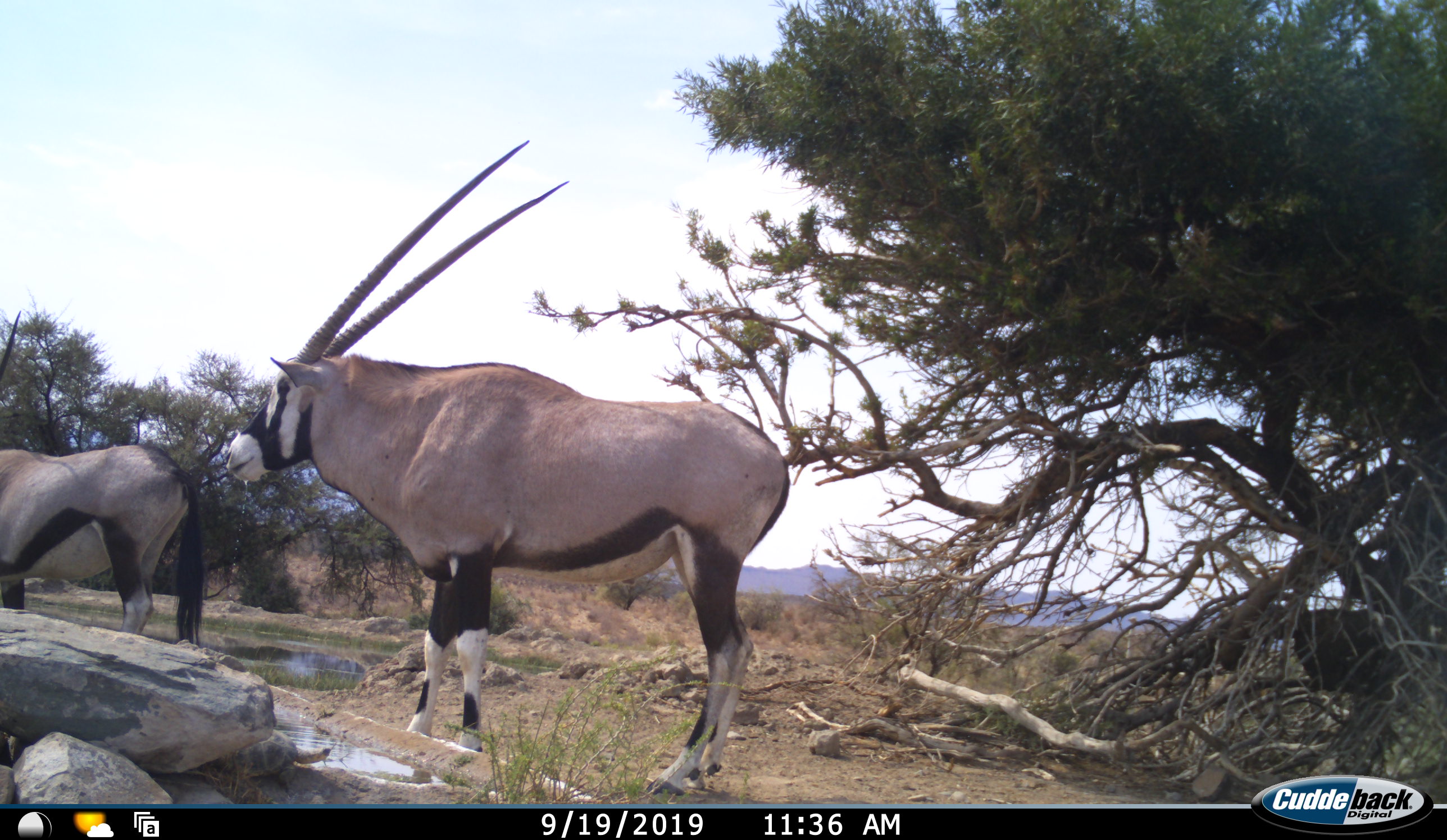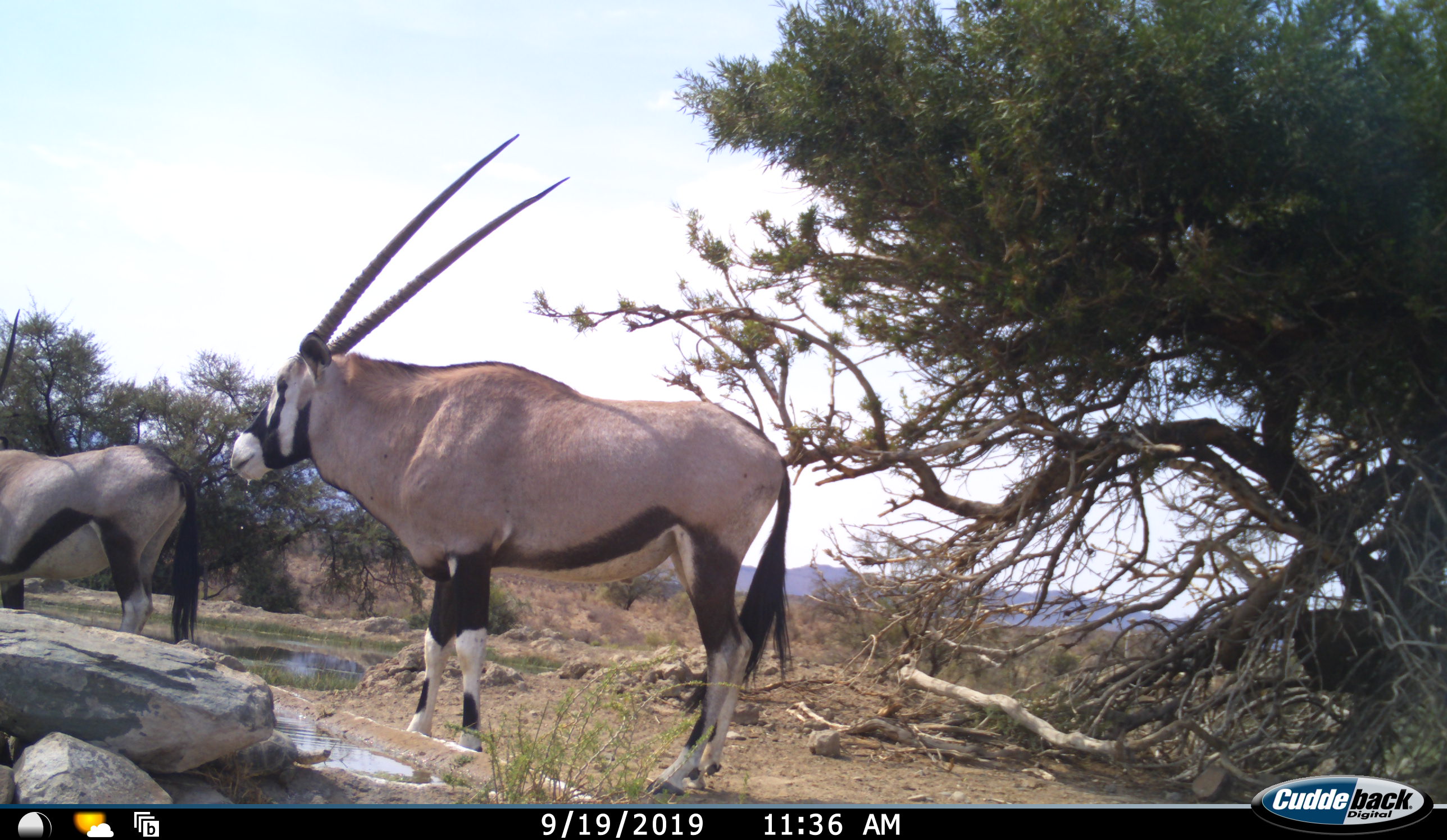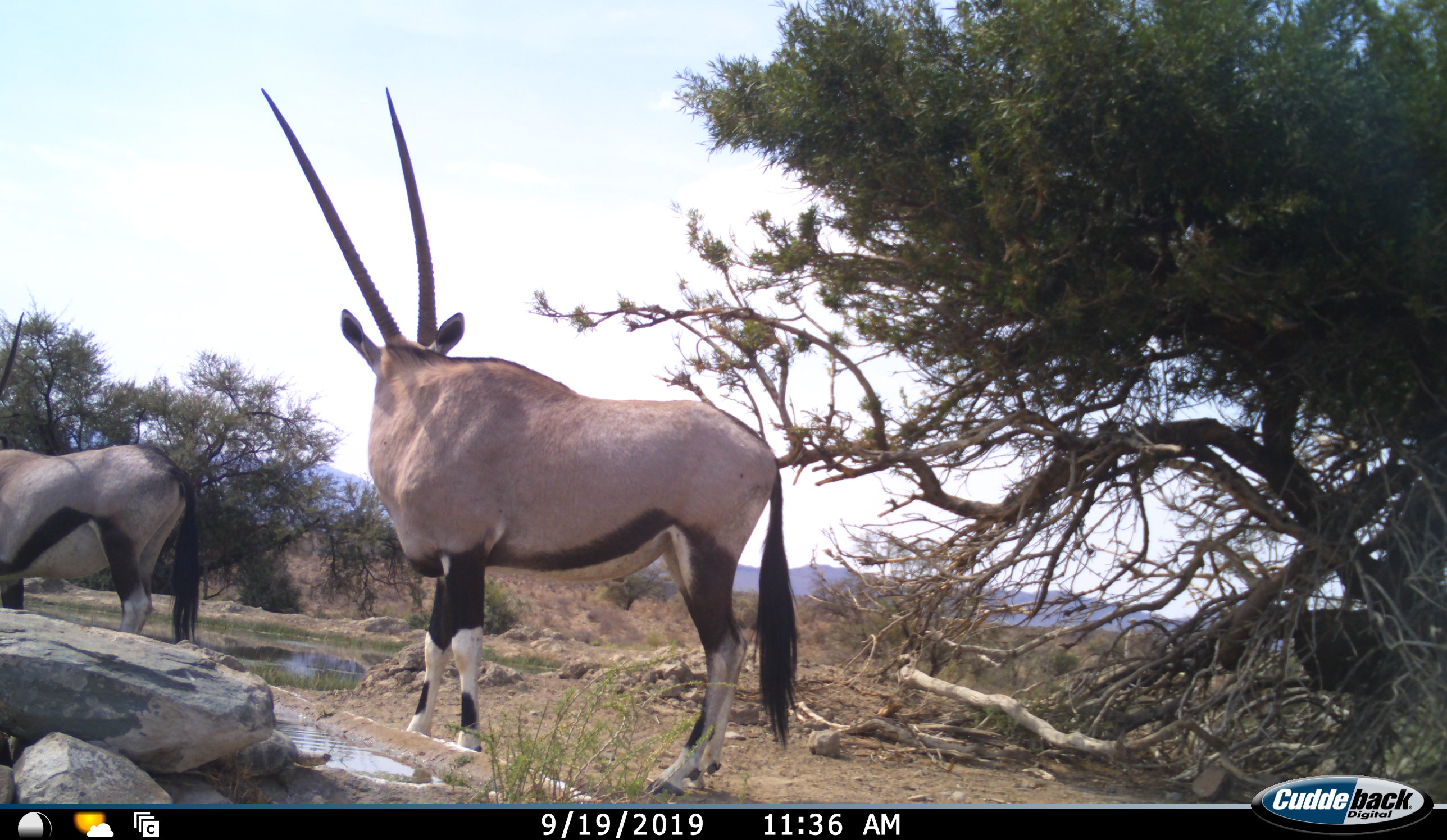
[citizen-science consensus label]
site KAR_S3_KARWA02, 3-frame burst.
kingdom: Animalia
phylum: Chordata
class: Mammalia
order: Artiodactyla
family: Bovidae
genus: Oryx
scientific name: Oryx gazella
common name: gemsbok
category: oryx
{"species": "oryx (gemsbok) (Oryx gazella)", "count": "2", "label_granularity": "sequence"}